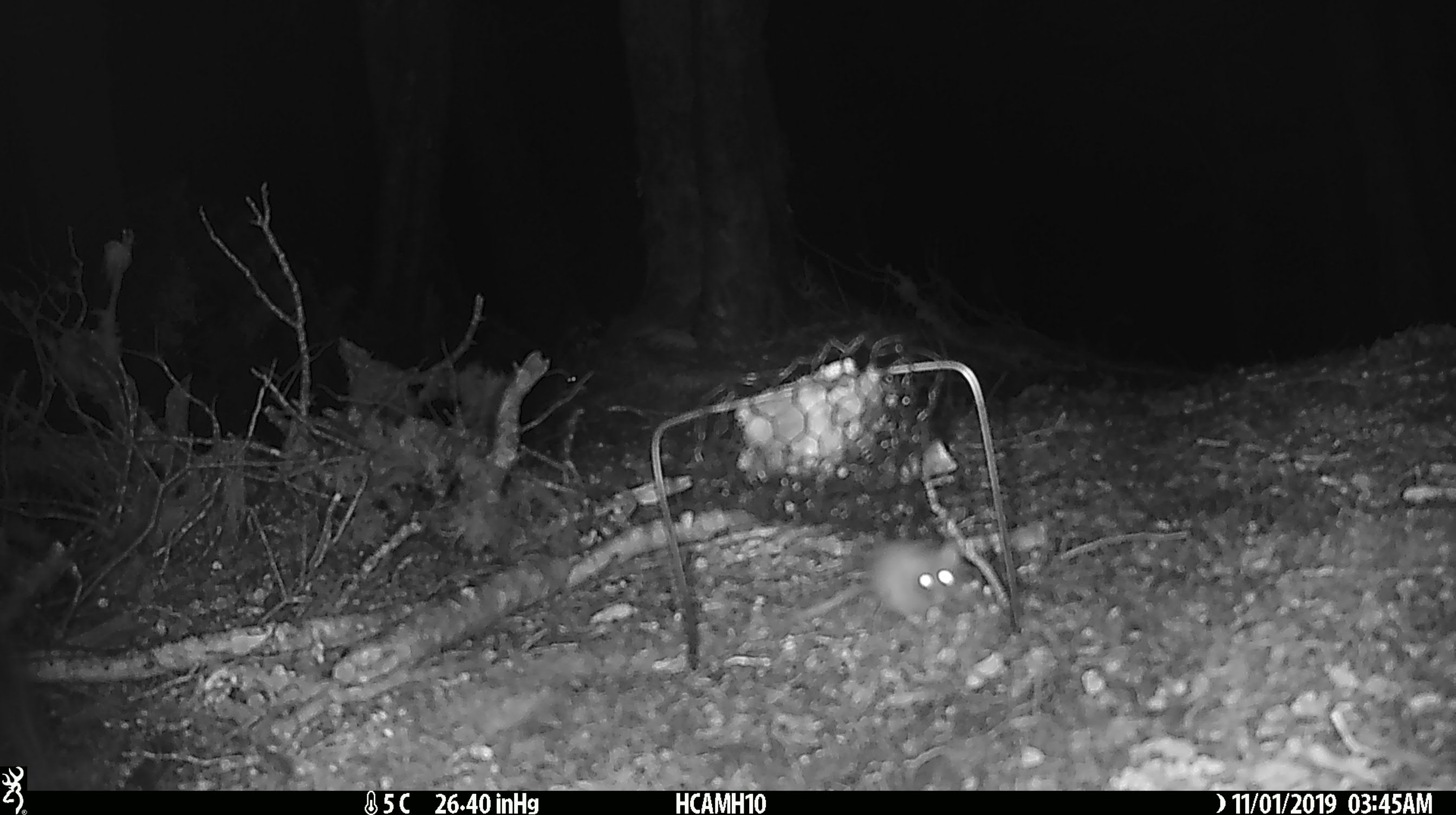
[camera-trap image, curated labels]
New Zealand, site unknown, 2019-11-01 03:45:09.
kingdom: Animalia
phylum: Chordata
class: Mammalia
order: Rodentia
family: Muridae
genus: Mus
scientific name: Mus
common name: mouse